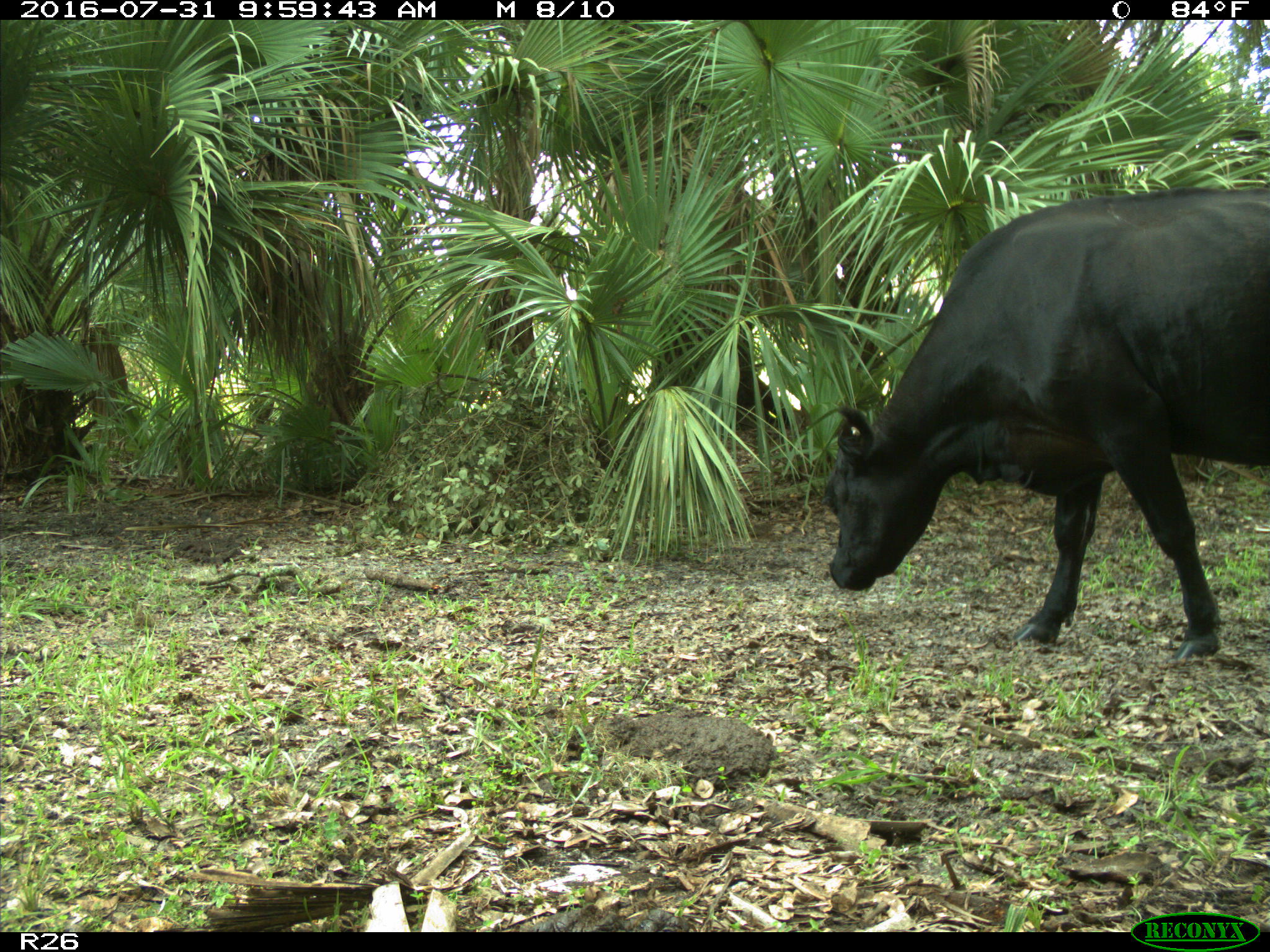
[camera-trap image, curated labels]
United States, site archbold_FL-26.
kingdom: Animalia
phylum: Chordata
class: Mammalia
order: Artiodactyla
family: Bovidae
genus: Bos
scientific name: Bos taurus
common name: domestic cow